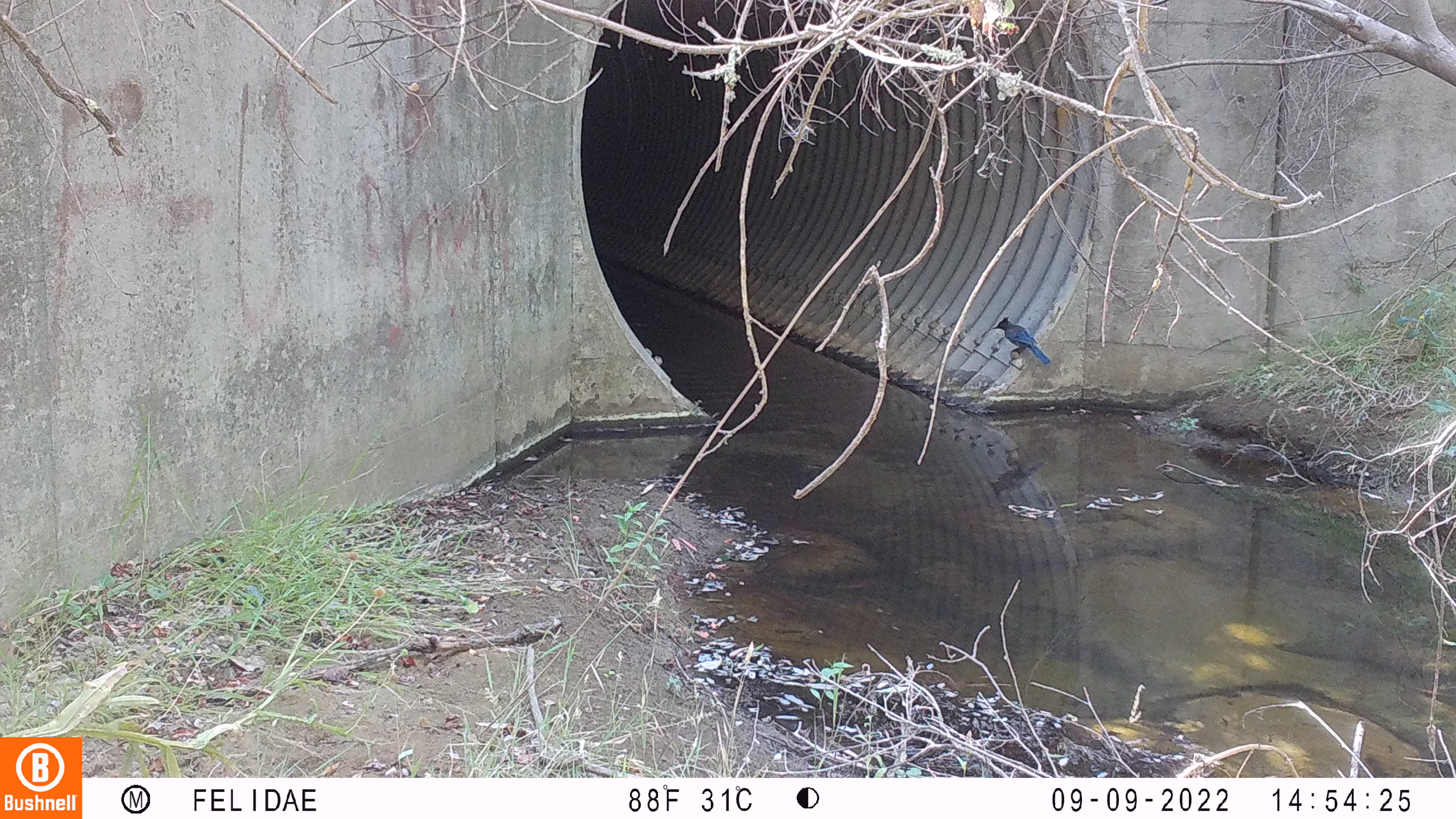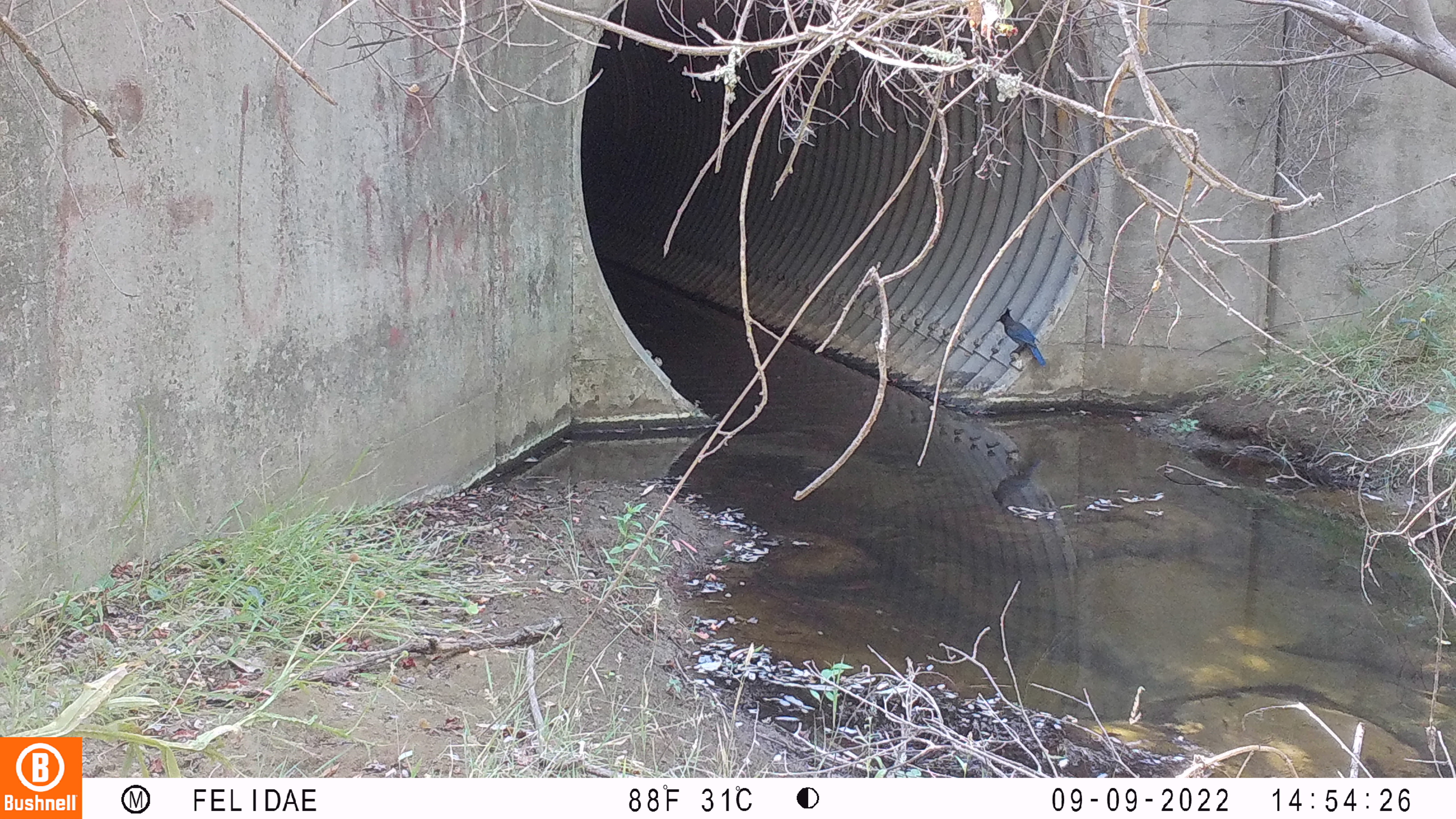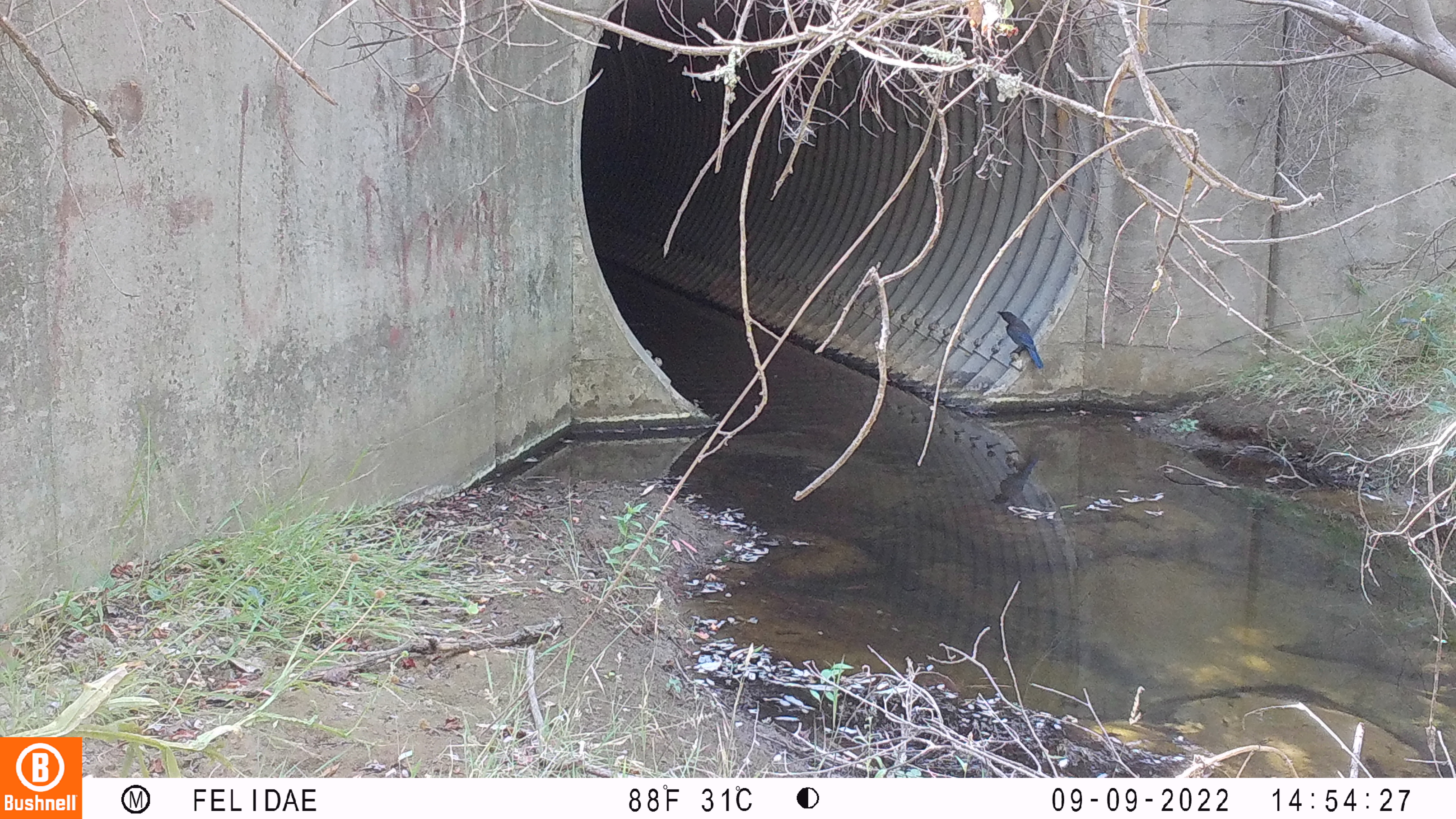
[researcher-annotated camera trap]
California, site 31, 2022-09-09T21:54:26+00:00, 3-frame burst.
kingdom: Animalia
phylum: Chordata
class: Aves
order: Passeriformes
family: Corvidae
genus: Cyanocitta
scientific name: Cyanocitta stelleri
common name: steller's jay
Steller's jay (Cyanocitta stelleri).